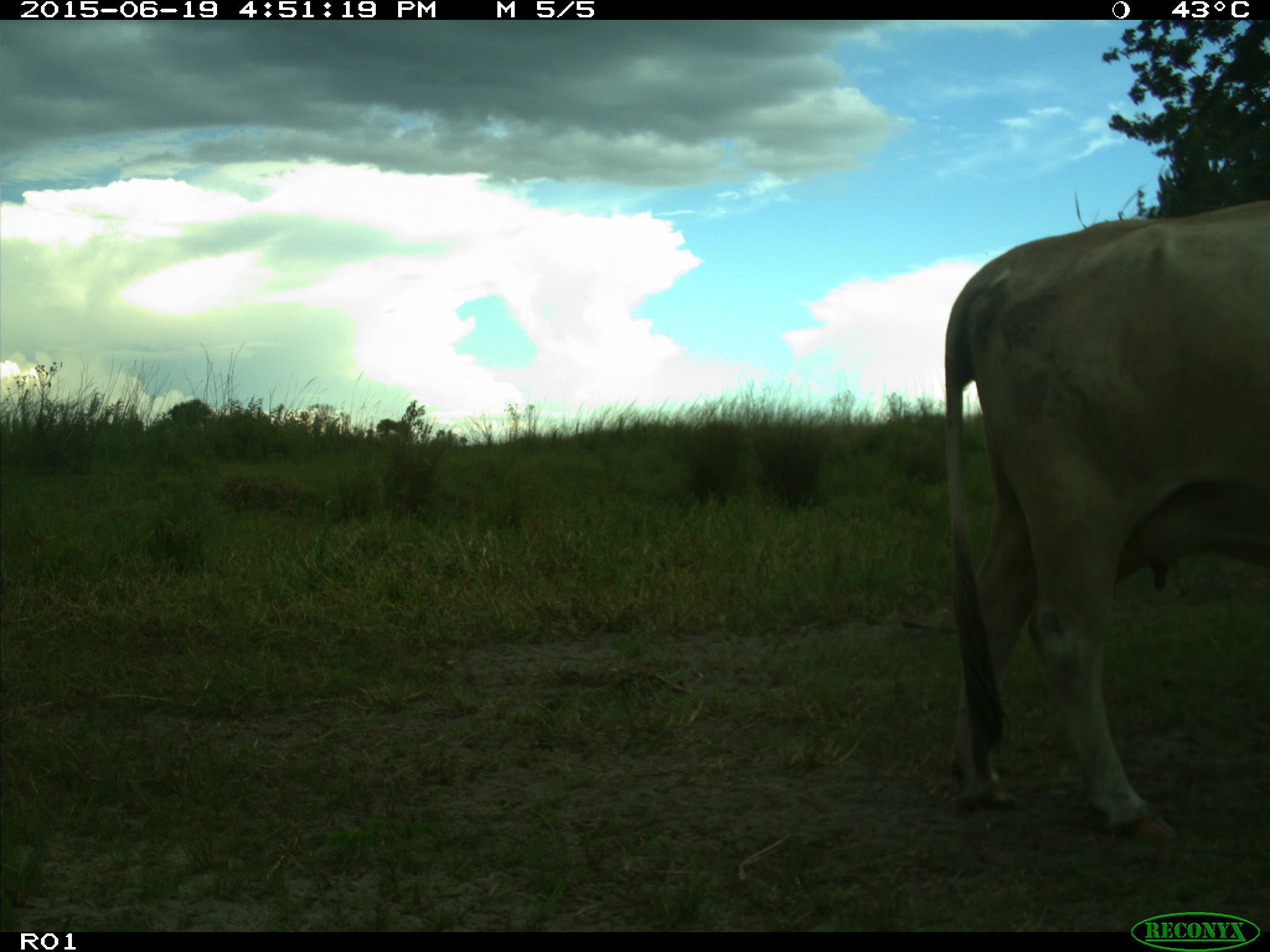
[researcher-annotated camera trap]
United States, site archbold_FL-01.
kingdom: Animalia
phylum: Chordata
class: Mammalia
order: Artiodactyla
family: Bovidae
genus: Bos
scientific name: Bos taurus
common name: domestic cow